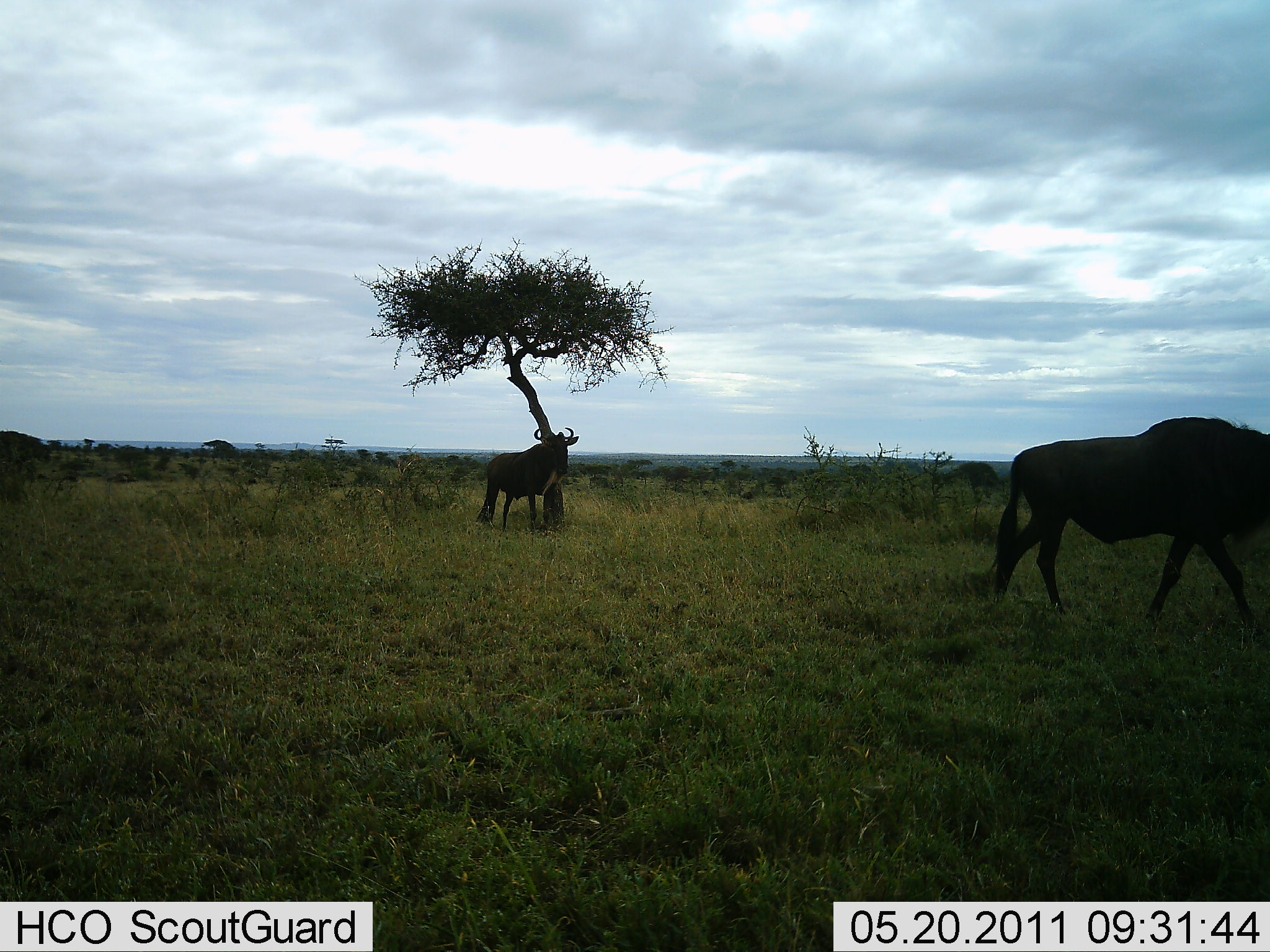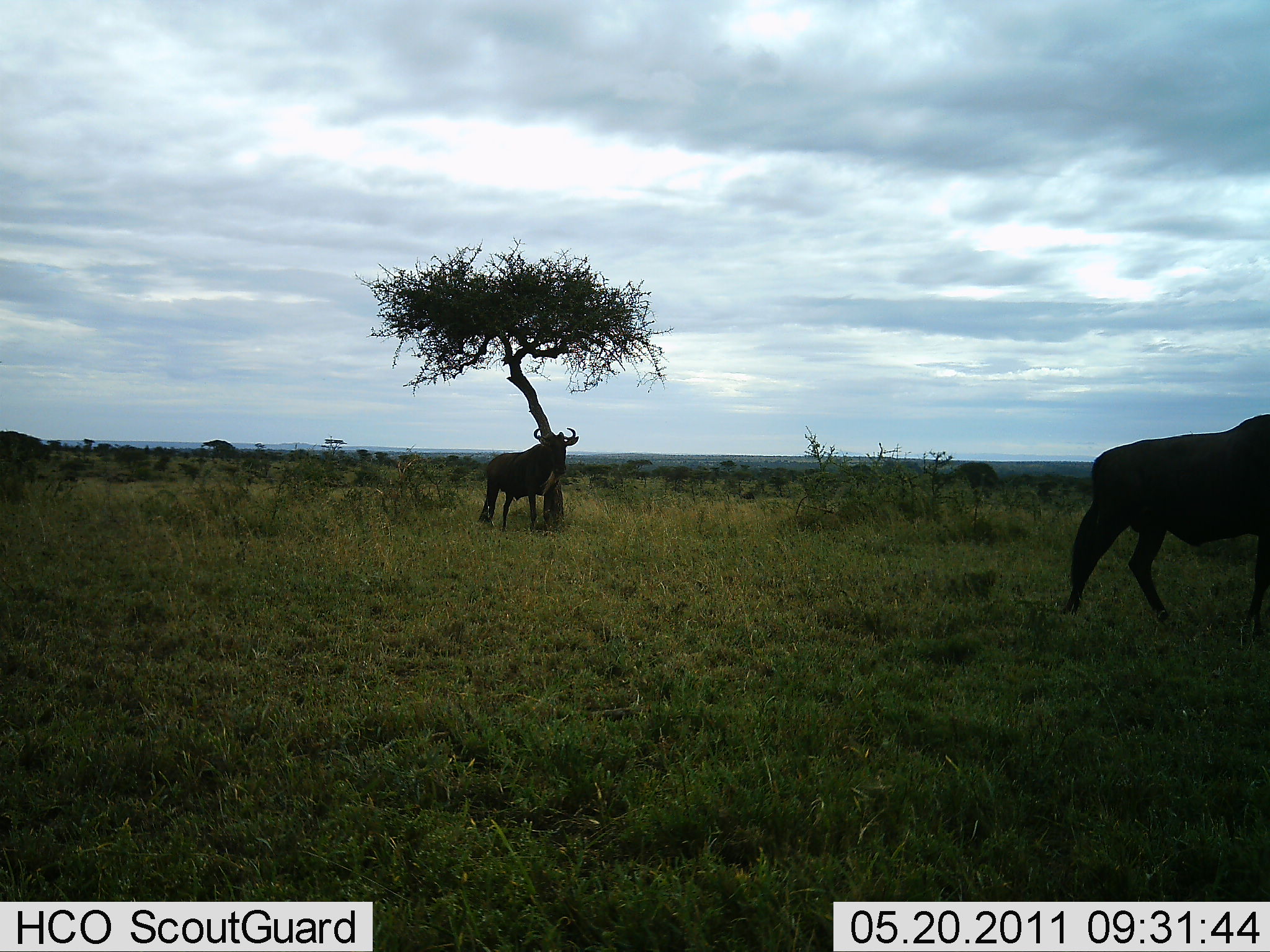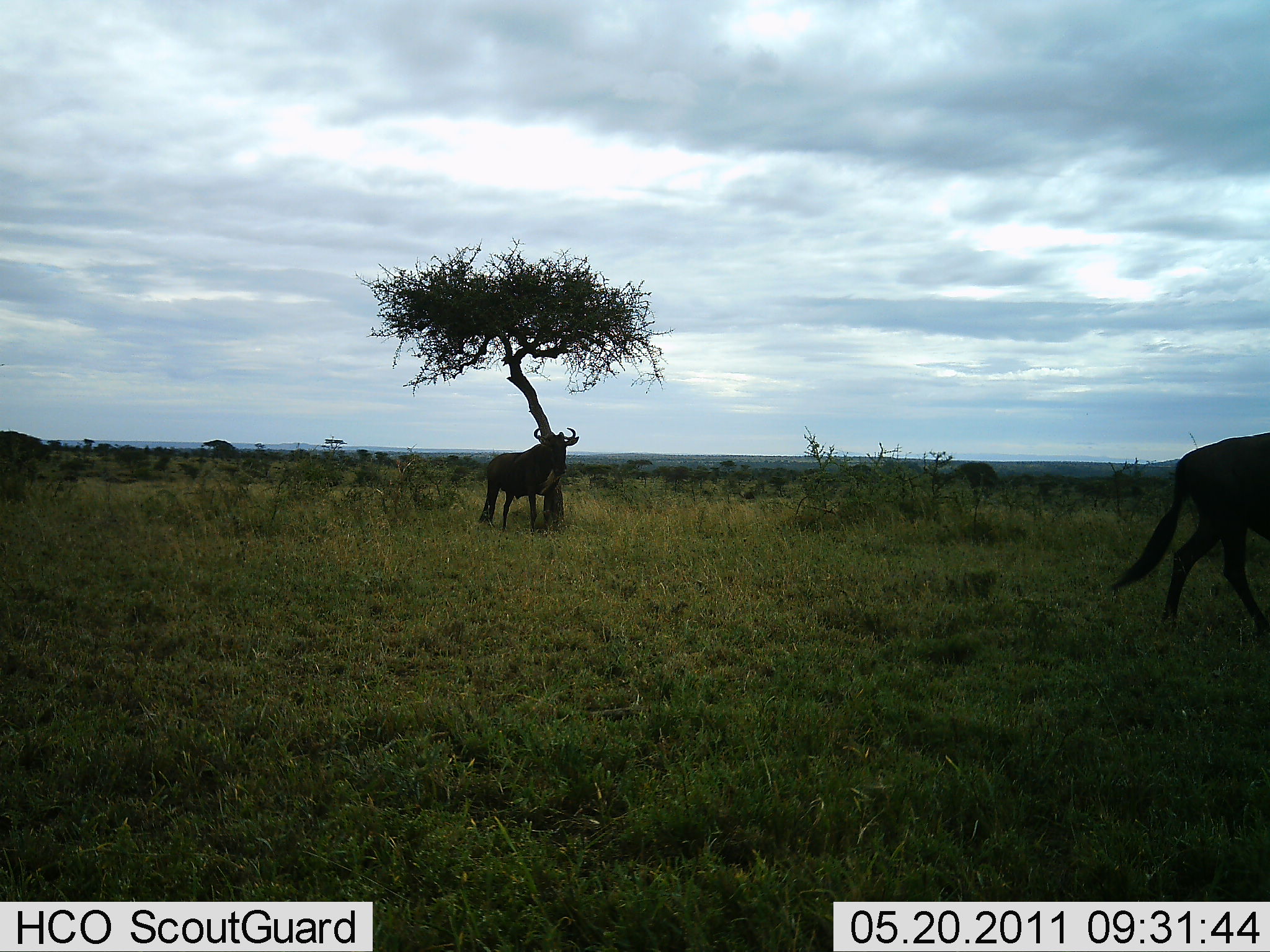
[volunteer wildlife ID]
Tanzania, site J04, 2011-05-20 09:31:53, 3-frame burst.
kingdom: Animalia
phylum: Chordata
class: Mammalia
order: Artiodactyla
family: Bovidae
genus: Connochaetes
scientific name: Connochaetes taurinus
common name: blue wildebeest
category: wildebeest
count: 2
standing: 73%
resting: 0%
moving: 87%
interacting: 0%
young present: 0%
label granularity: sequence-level